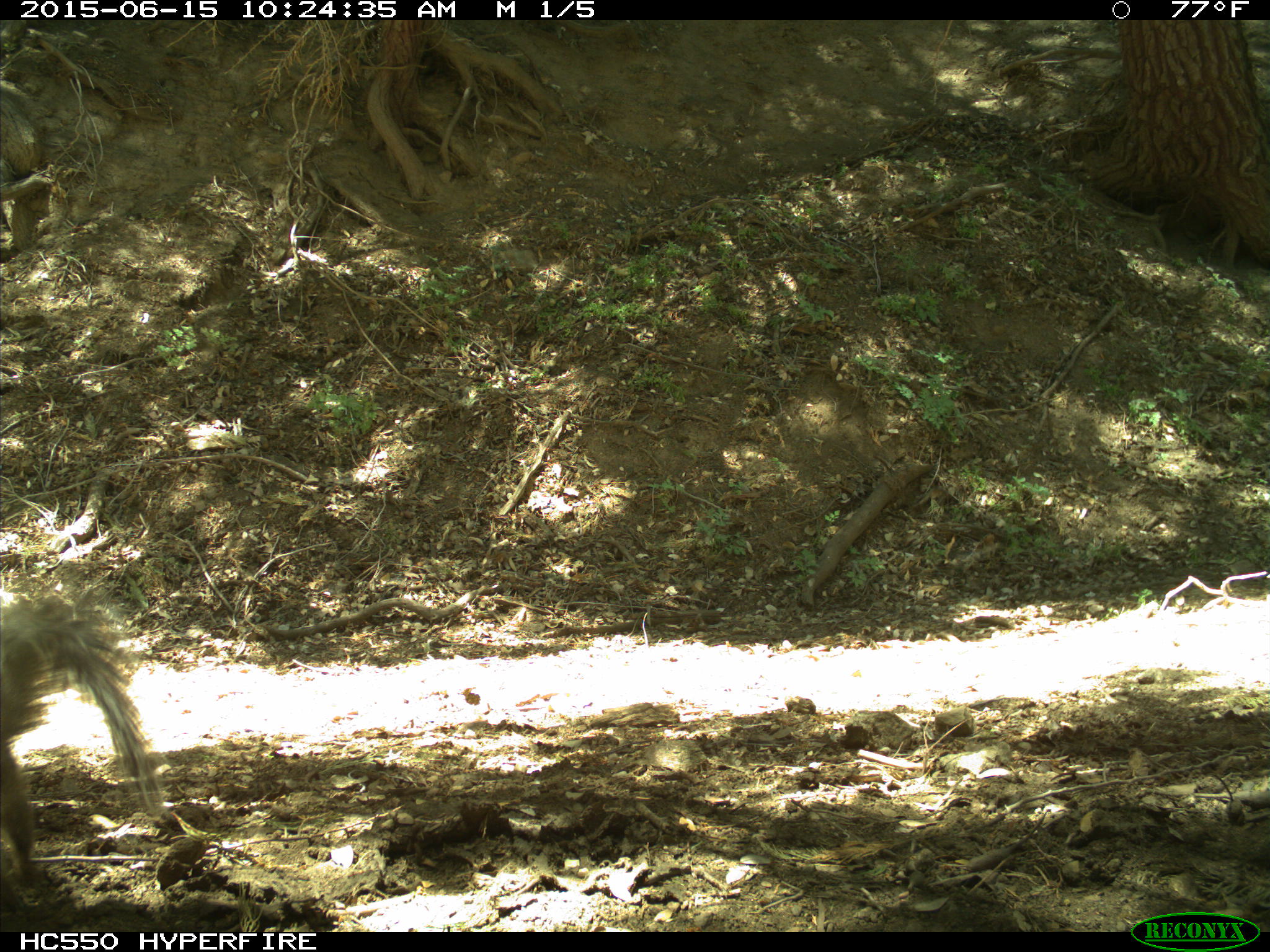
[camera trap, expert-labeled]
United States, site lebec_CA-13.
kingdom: Animalia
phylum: Chordata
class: Mammalia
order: Rodentia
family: Sciuridae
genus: Sciurus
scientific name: Sciurus carolinensis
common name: eastern gray squirrel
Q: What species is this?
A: Sciurus carolinensis (eastern gray squirrel).